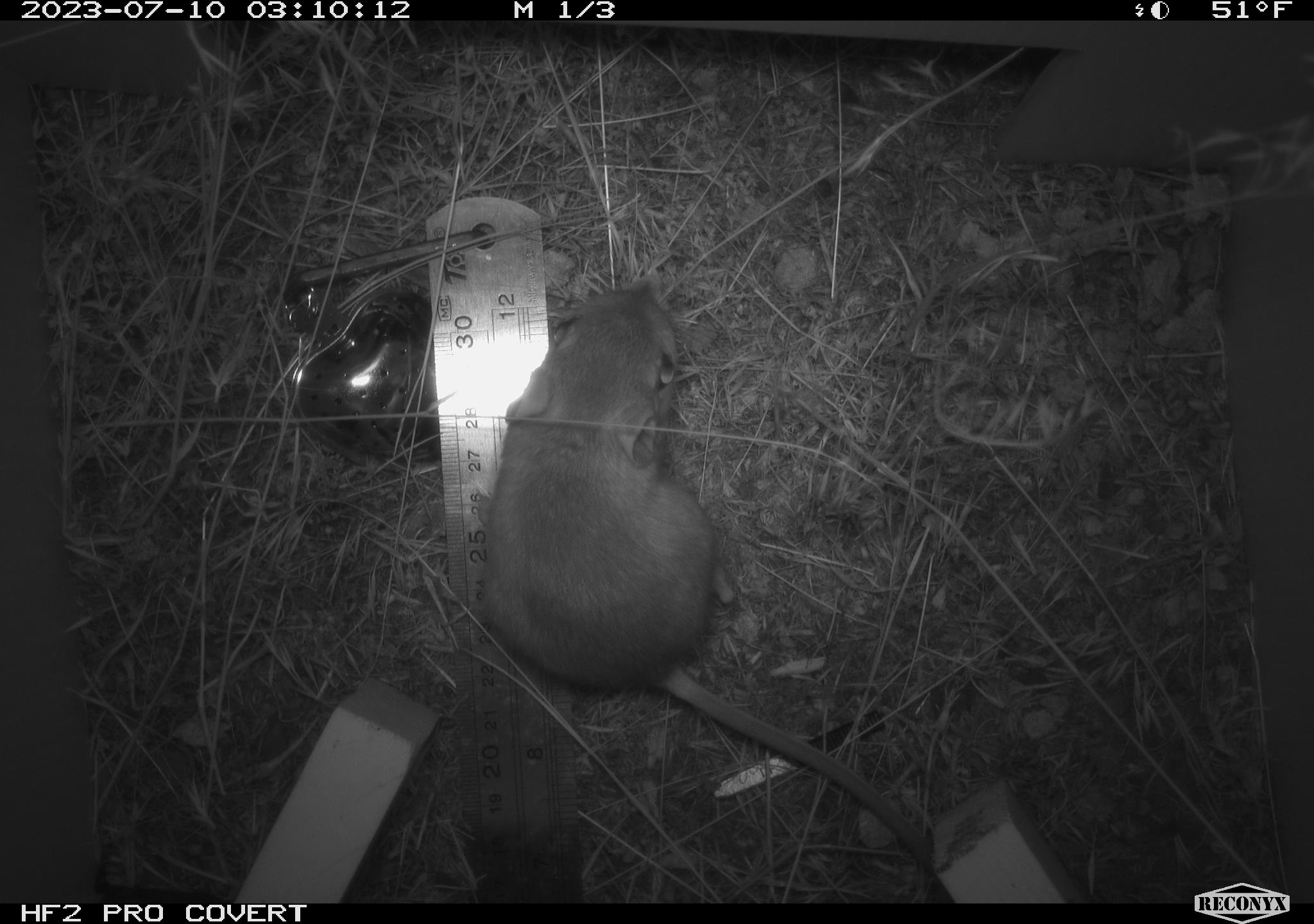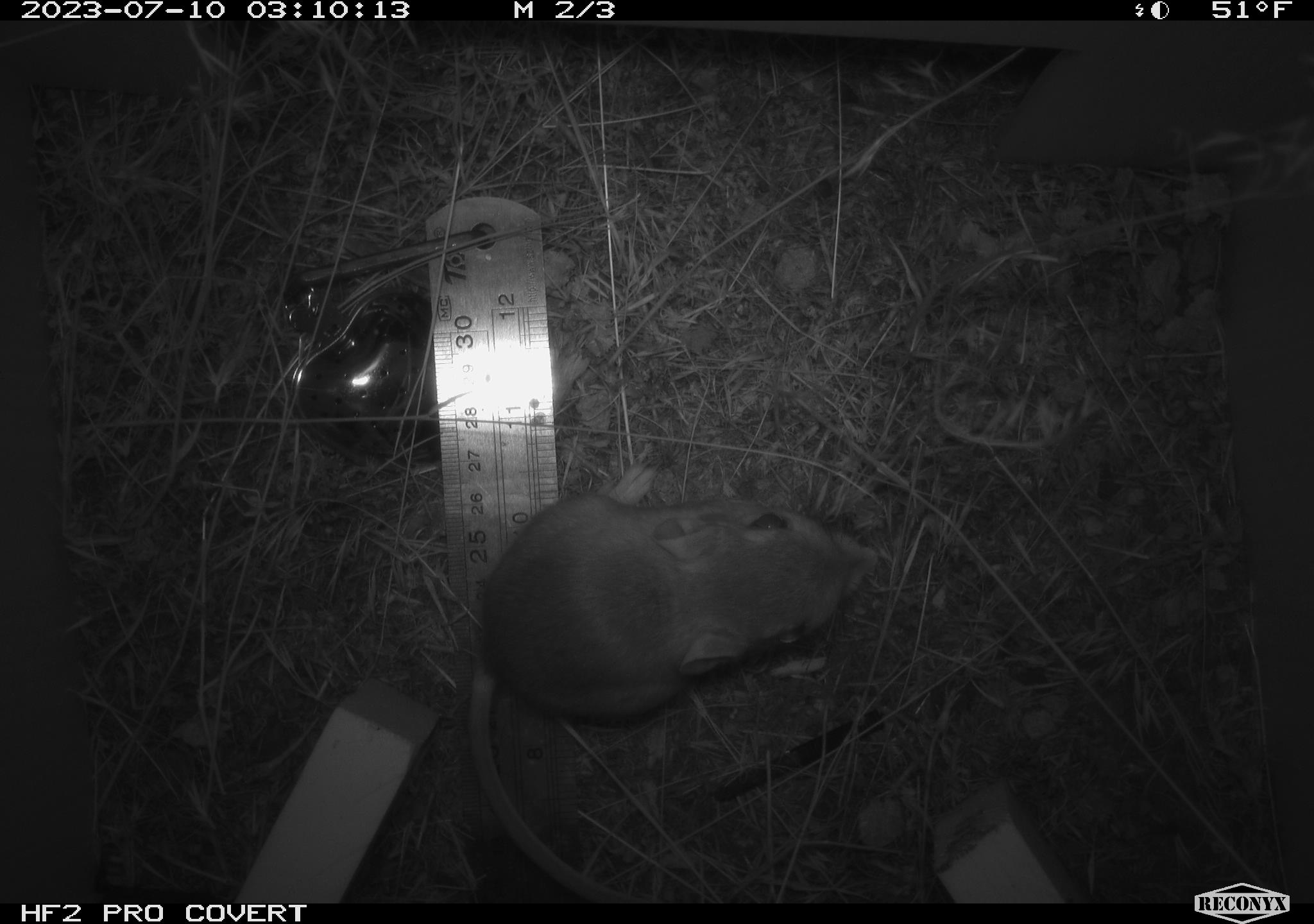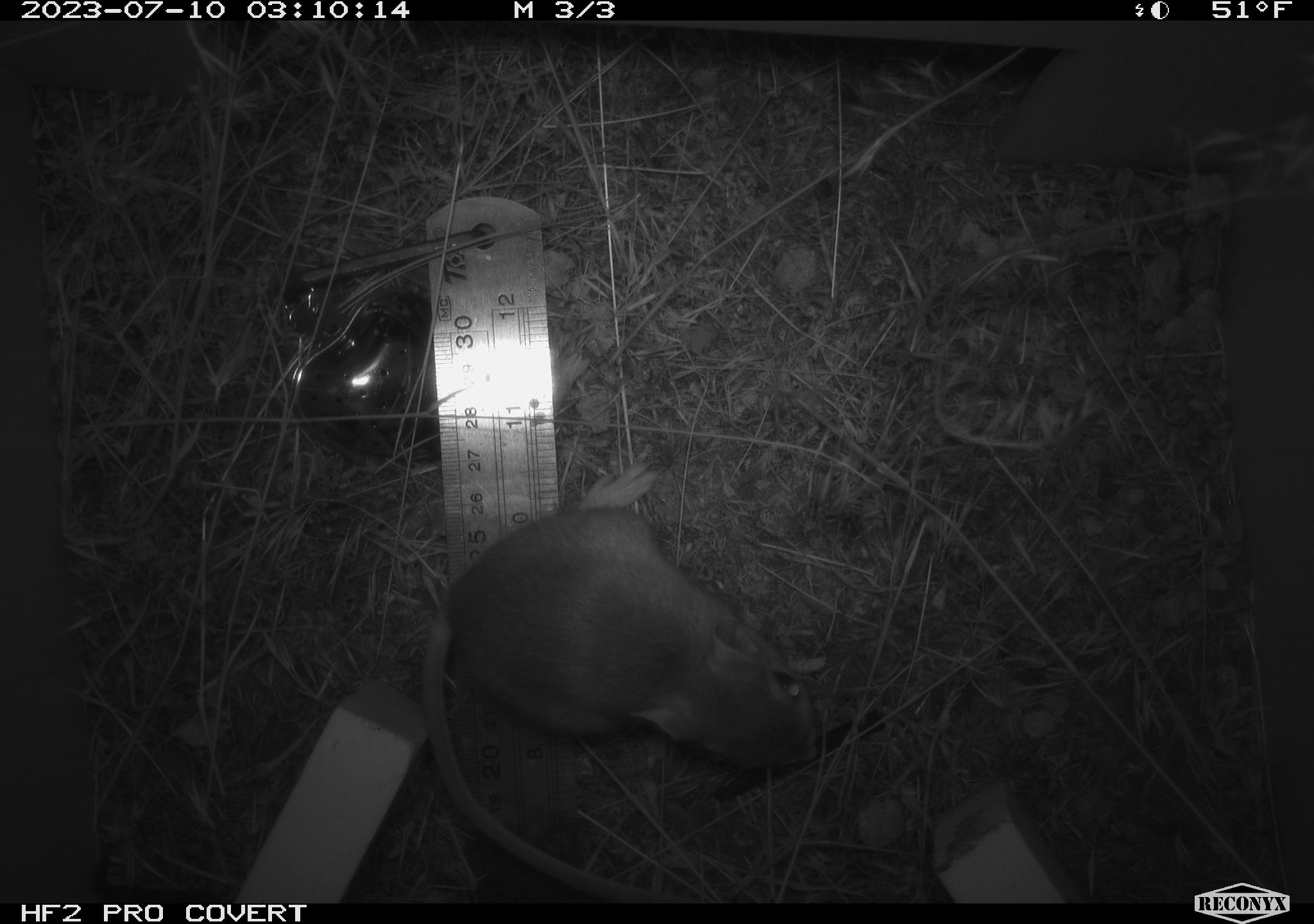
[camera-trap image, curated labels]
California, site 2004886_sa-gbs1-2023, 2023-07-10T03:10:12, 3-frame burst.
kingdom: Animalia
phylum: Chordata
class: Mammalia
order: Rodentia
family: Heteromyidae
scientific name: Heteromyidae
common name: kangaroo rats and pocket mice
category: heteromyidae family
Heteromyidae family (kangaroo rats and pocket mice) (Heteromyidae).